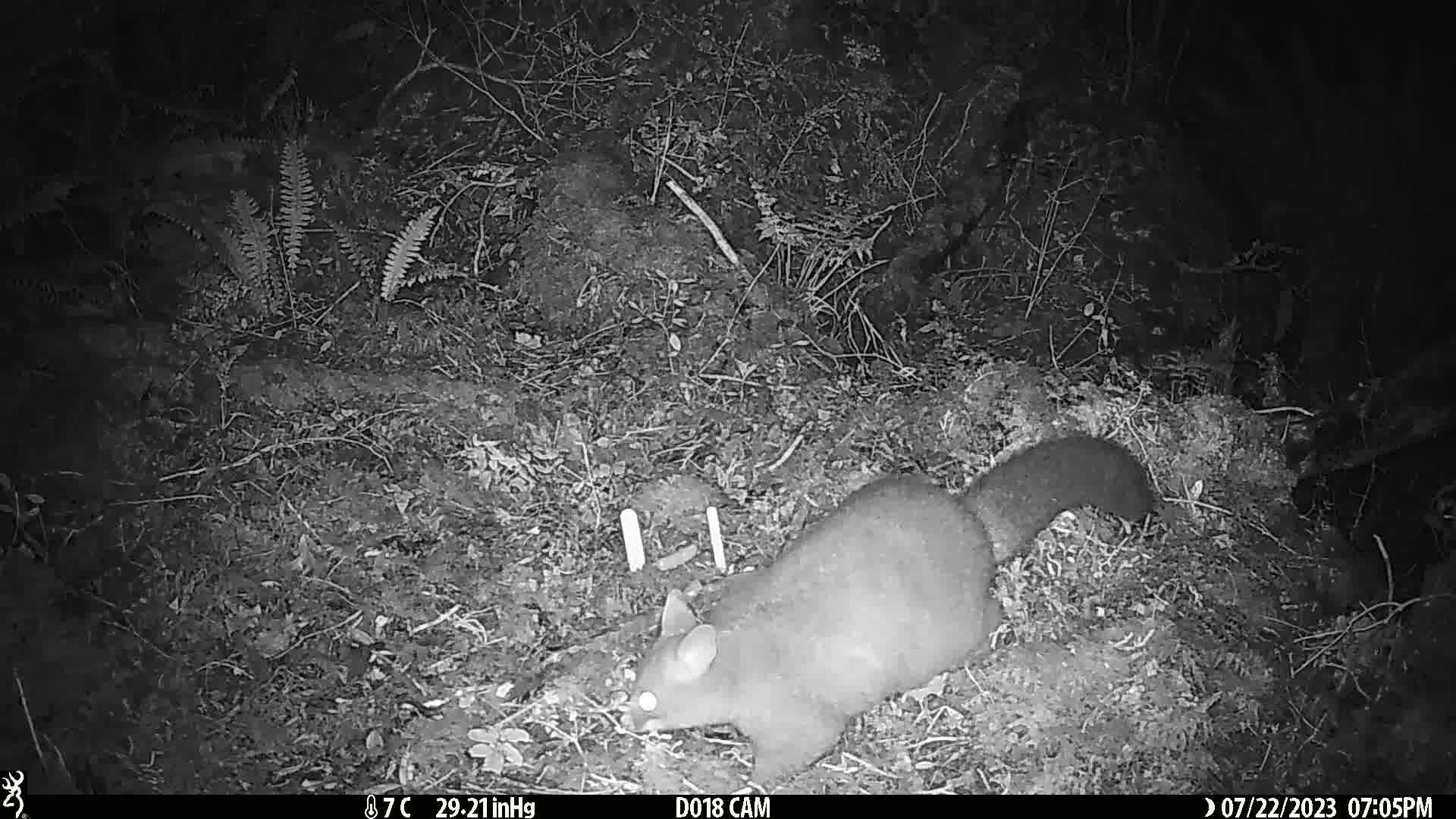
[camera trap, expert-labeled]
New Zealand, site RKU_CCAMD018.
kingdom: Animalia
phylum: Chordata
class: Mammalia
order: Diprotodontia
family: Phalangeridae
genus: Trichosurus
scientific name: Trichosurus vulpecula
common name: common brushtail possum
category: possum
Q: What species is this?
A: Possum (common brushtail possum) (Trichosurus vulpecula).